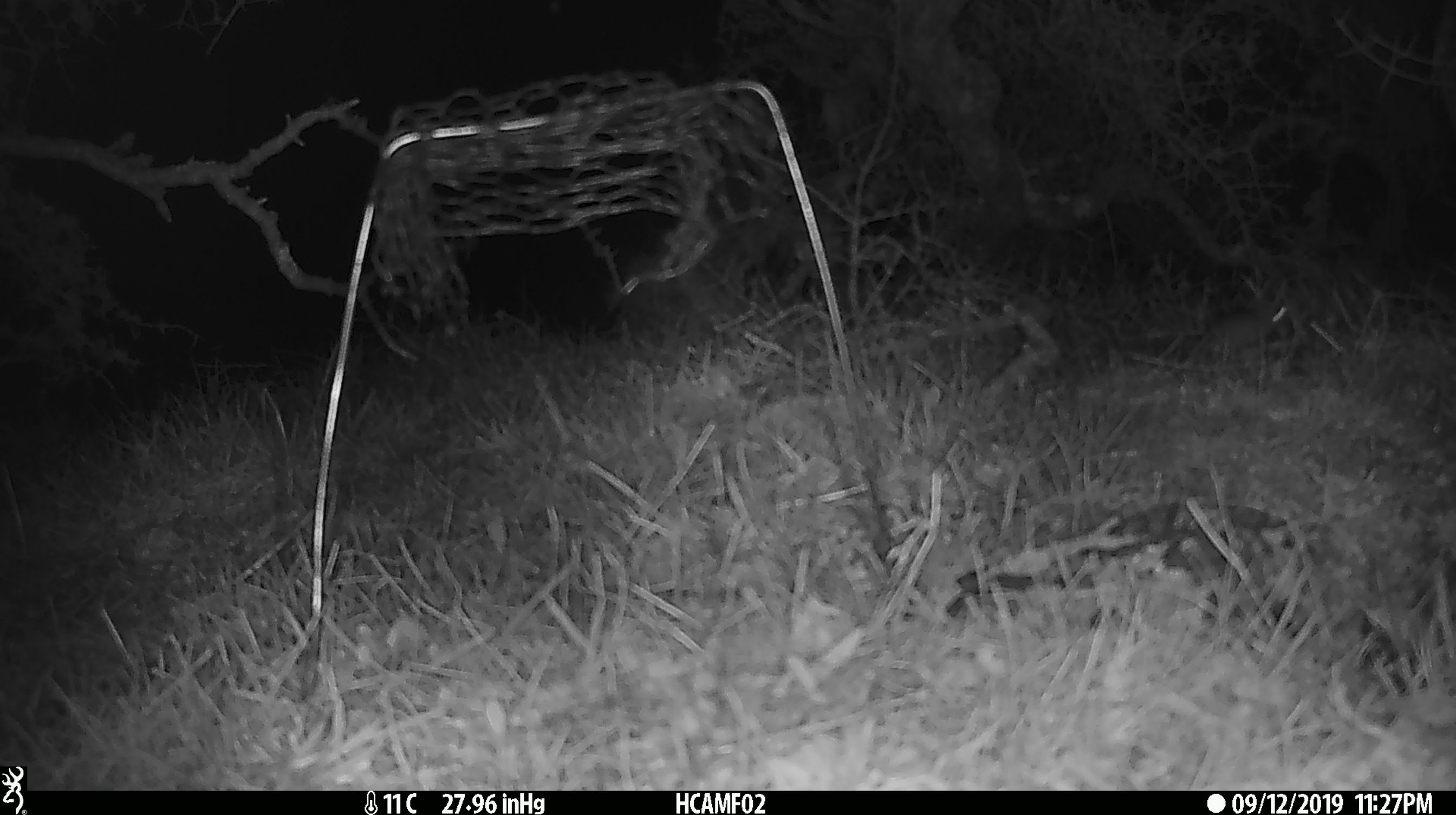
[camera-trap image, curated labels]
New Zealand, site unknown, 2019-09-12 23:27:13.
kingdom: Animalia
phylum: Chordata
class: Mammalia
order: Rodentia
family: Muridae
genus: Mus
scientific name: Mus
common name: mouse